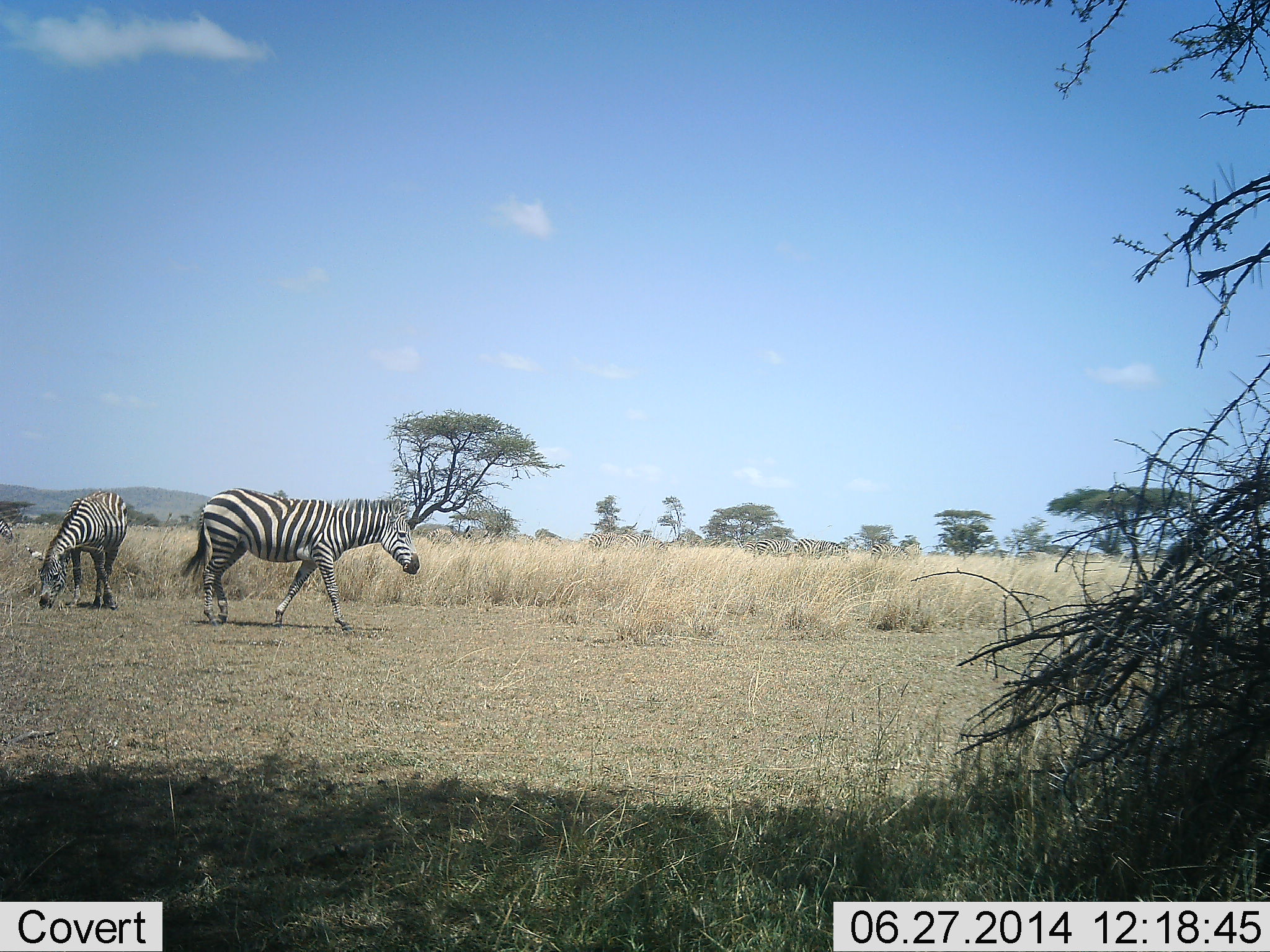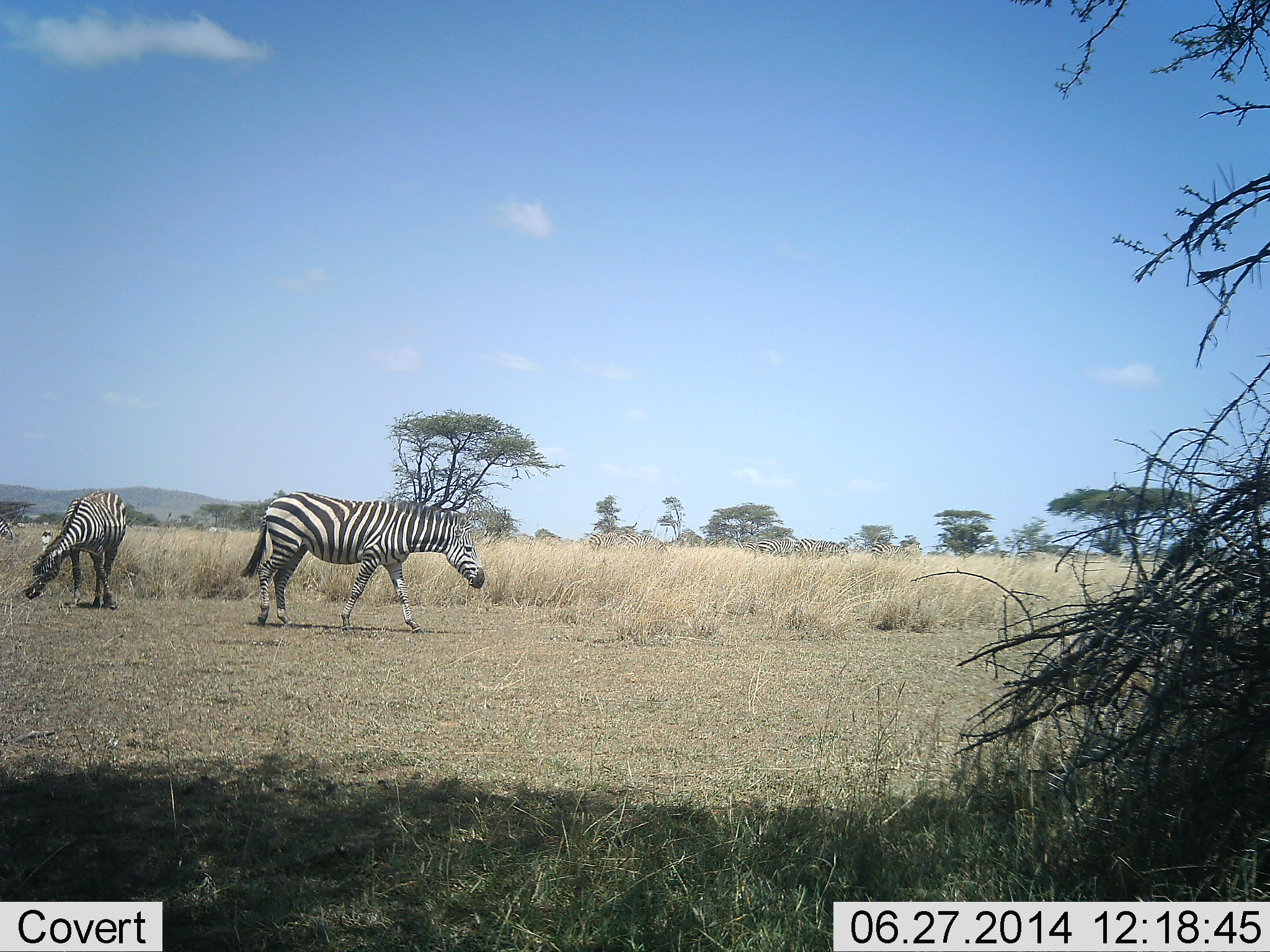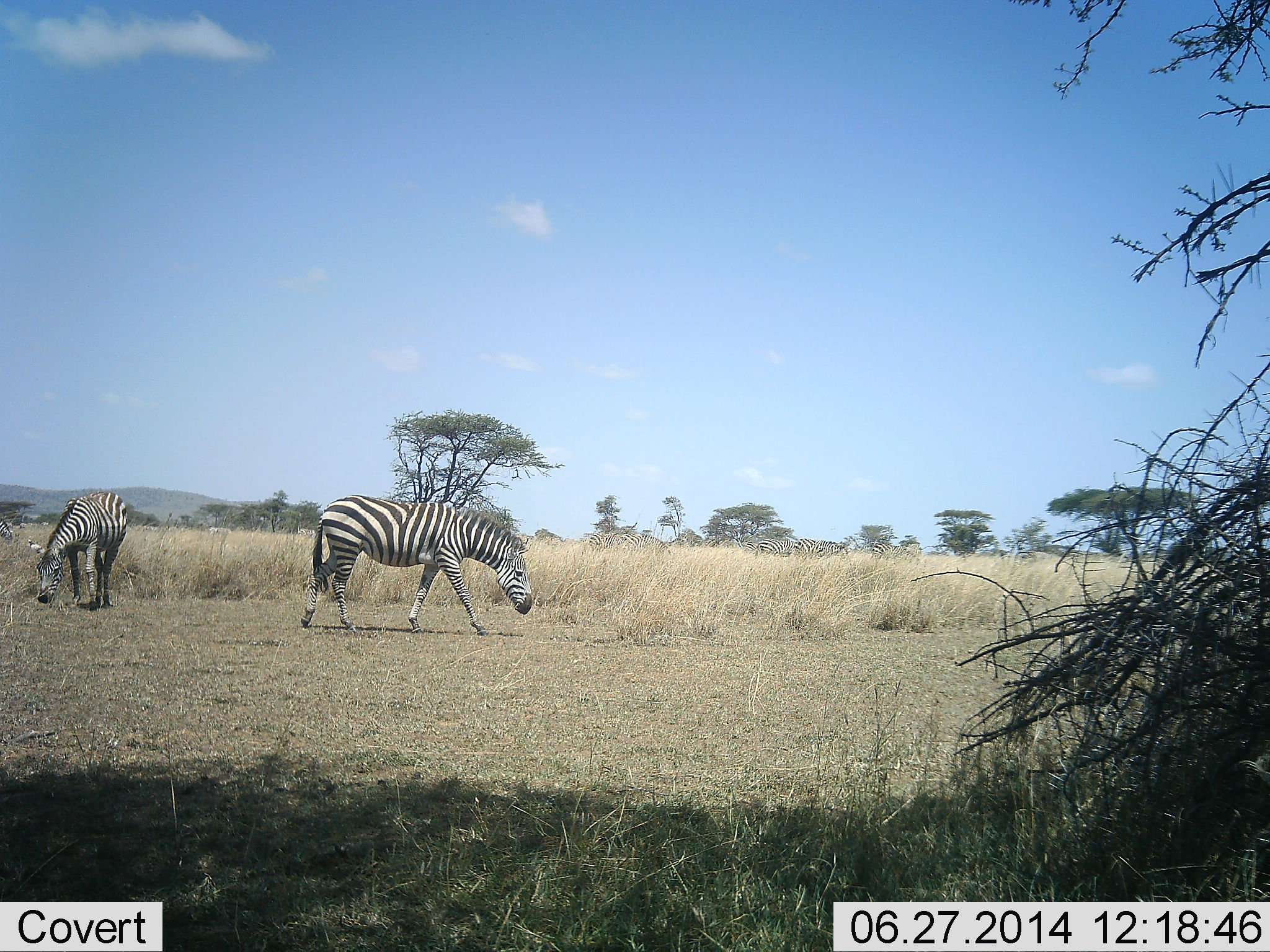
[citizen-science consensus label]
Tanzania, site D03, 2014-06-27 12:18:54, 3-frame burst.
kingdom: Animalia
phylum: Chordata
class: Mammalia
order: Perissodactyla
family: Equidae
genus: Equus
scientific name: Equus quagga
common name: plains zebra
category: zebra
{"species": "zebra (plains zebra) (Equus quagga)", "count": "2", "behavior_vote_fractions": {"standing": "30%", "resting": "0%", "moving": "80%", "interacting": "10%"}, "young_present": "0%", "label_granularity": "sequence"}